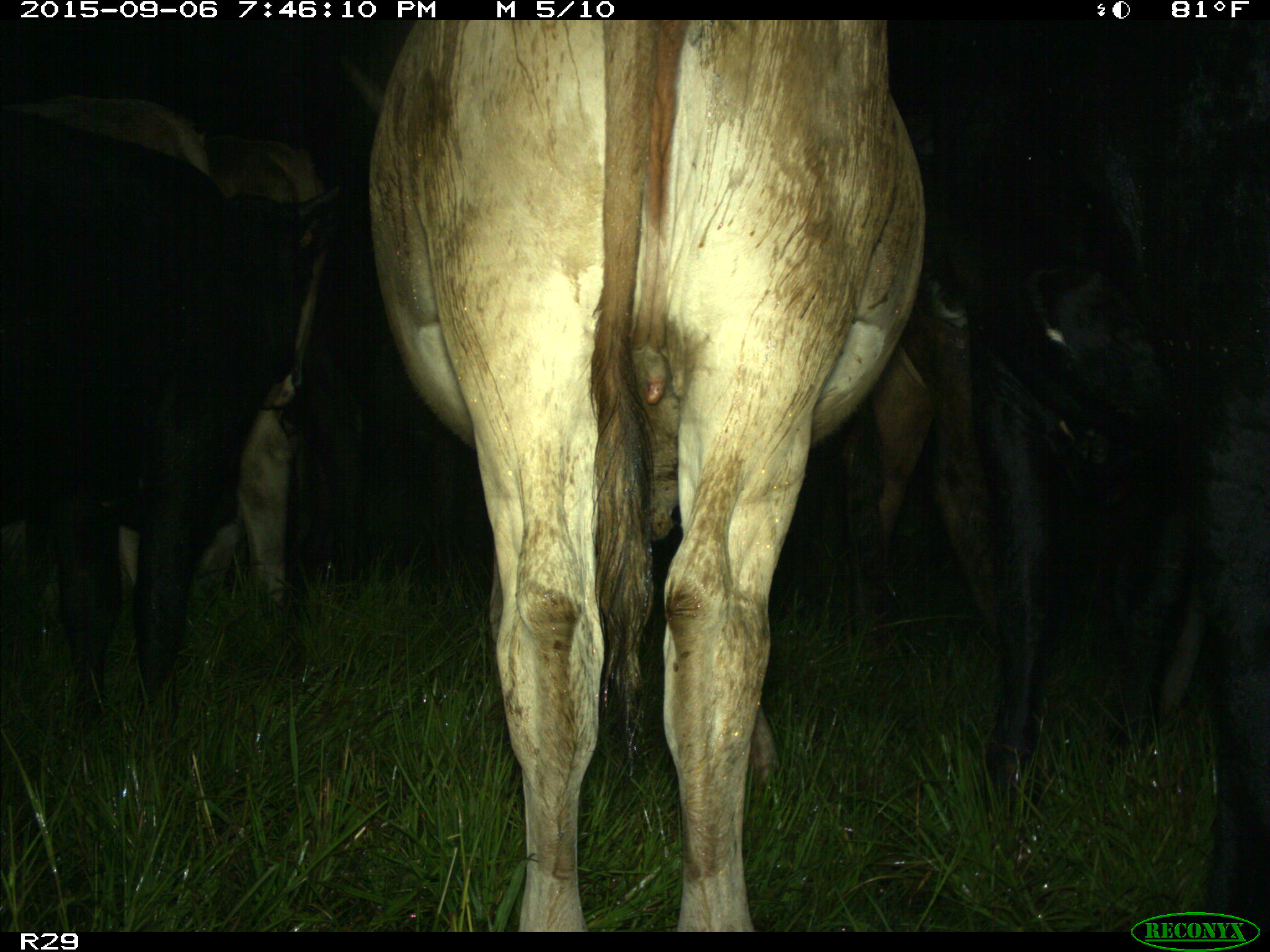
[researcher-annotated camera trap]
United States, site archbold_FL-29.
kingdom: Animalia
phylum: Chordata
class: Mammalia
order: Artiodactyla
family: Bovidae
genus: Bos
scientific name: Bos taurus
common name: domestic cow